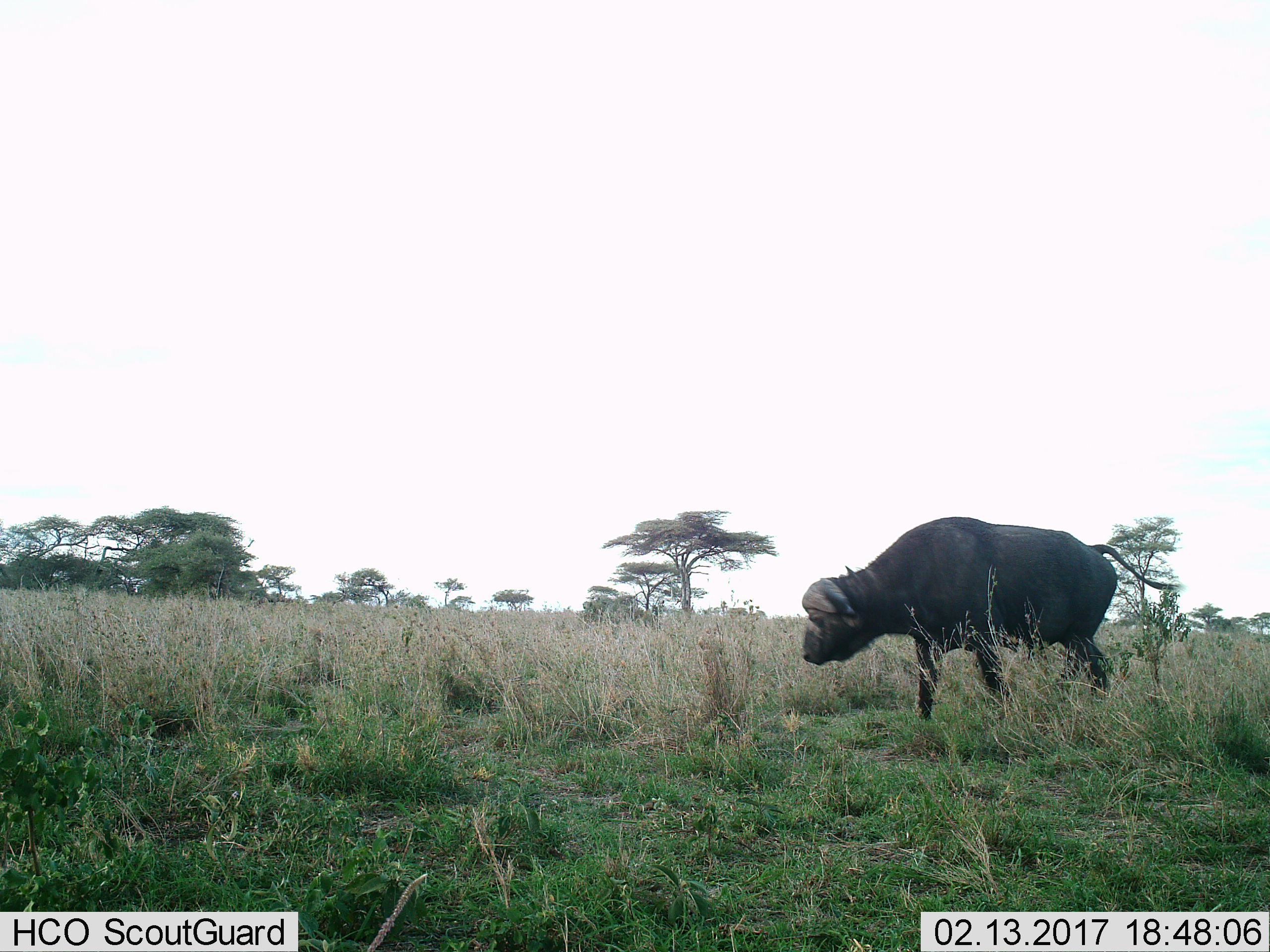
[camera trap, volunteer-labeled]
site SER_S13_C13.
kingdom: Animalia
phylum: Chordata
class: Mammalia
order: Artiodactyla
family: Bovidae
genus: Syncerus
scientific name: Syncerus caffer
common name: african buffalo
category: buffalo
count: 1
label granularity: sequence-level